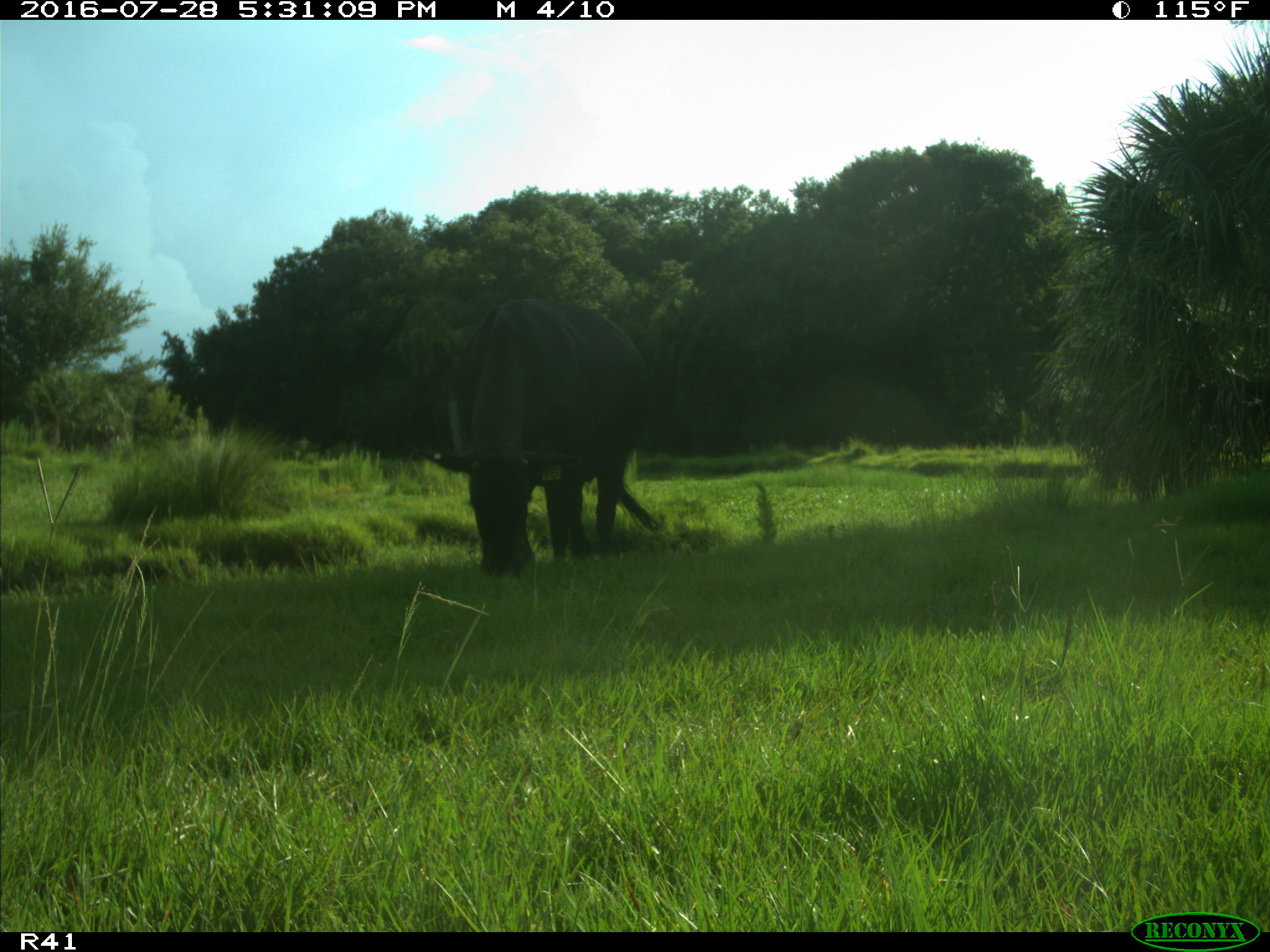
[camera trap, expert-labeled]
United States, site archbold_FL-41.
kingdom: Animalia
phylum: Chordata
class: Mammalia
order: Artiodactyla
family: Bovidae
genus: Bos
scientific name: Bos taurus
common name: domestic cow